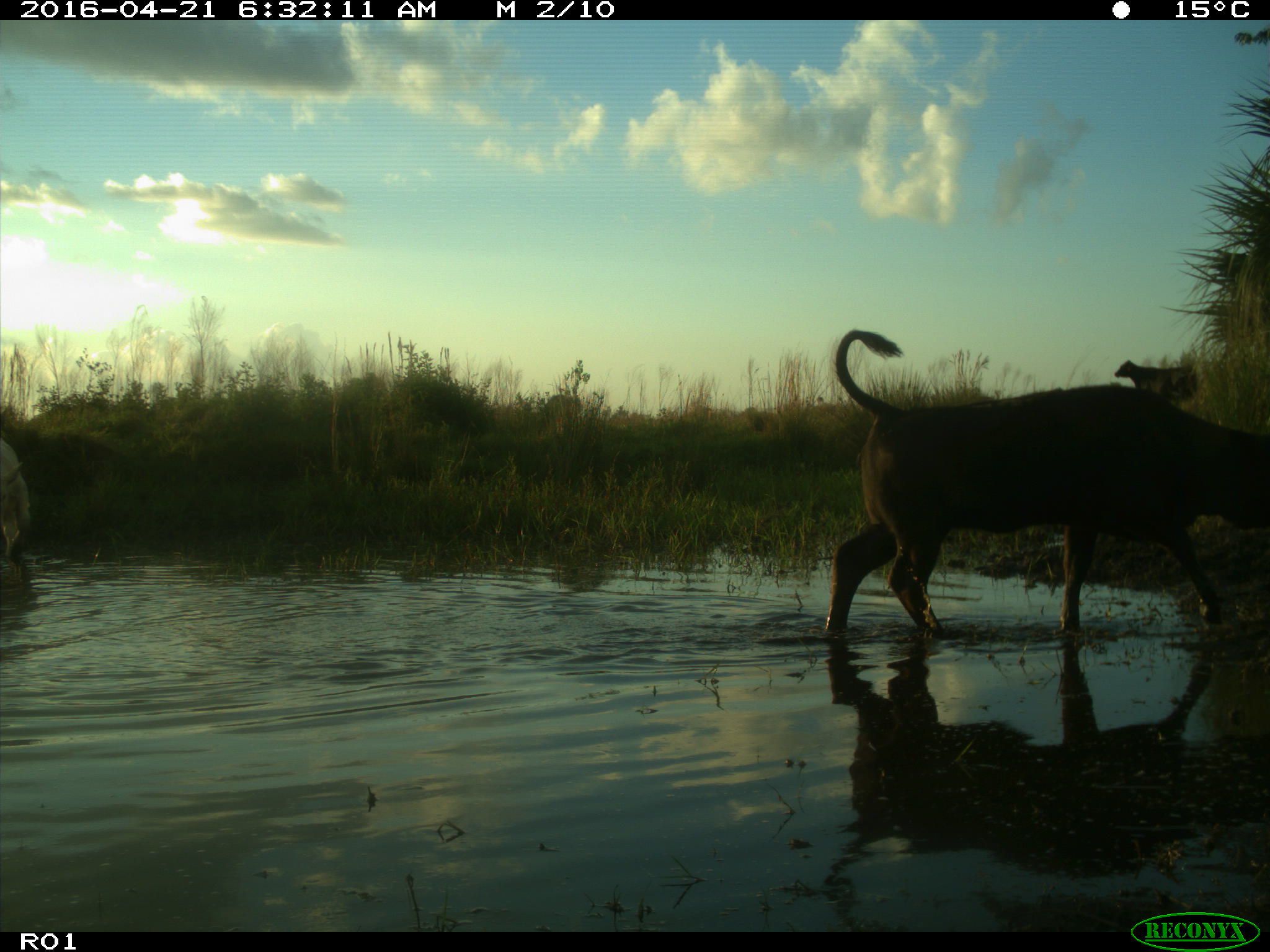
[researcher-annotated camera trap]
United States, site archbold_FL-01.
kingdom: Animalia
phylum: Chordata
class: Mammalia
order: Artiodactyla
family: Bovidae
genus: Bos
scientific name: Bos taurus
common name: domestic cow